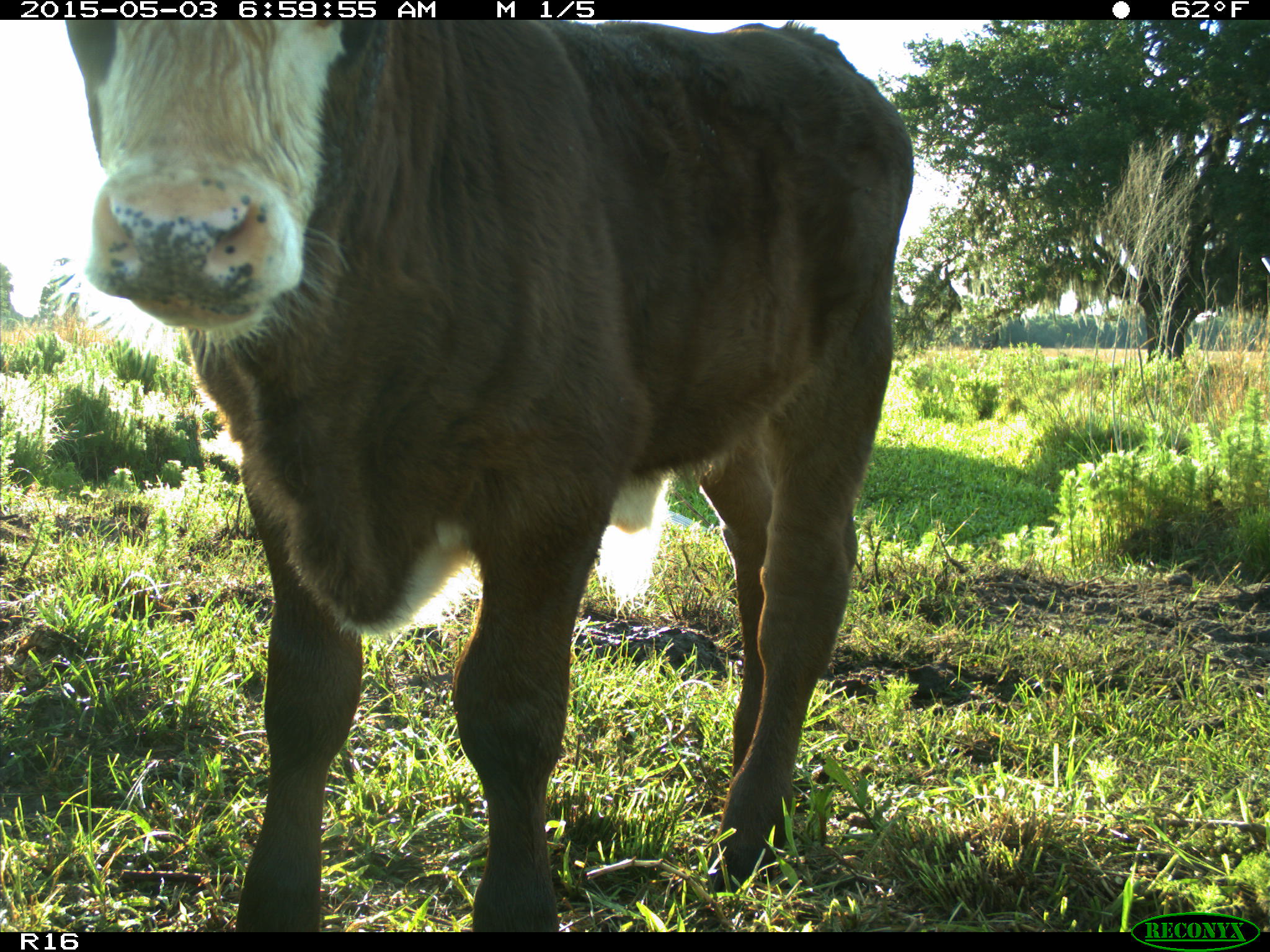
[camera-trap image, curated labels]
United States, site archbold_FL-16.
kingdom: Animalia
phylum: Chordata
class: Mammalia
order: Artiodactyla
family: Bovidae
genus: Bos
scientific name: Bos taurus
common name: domestic cow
Bos taurus (domestic cow).